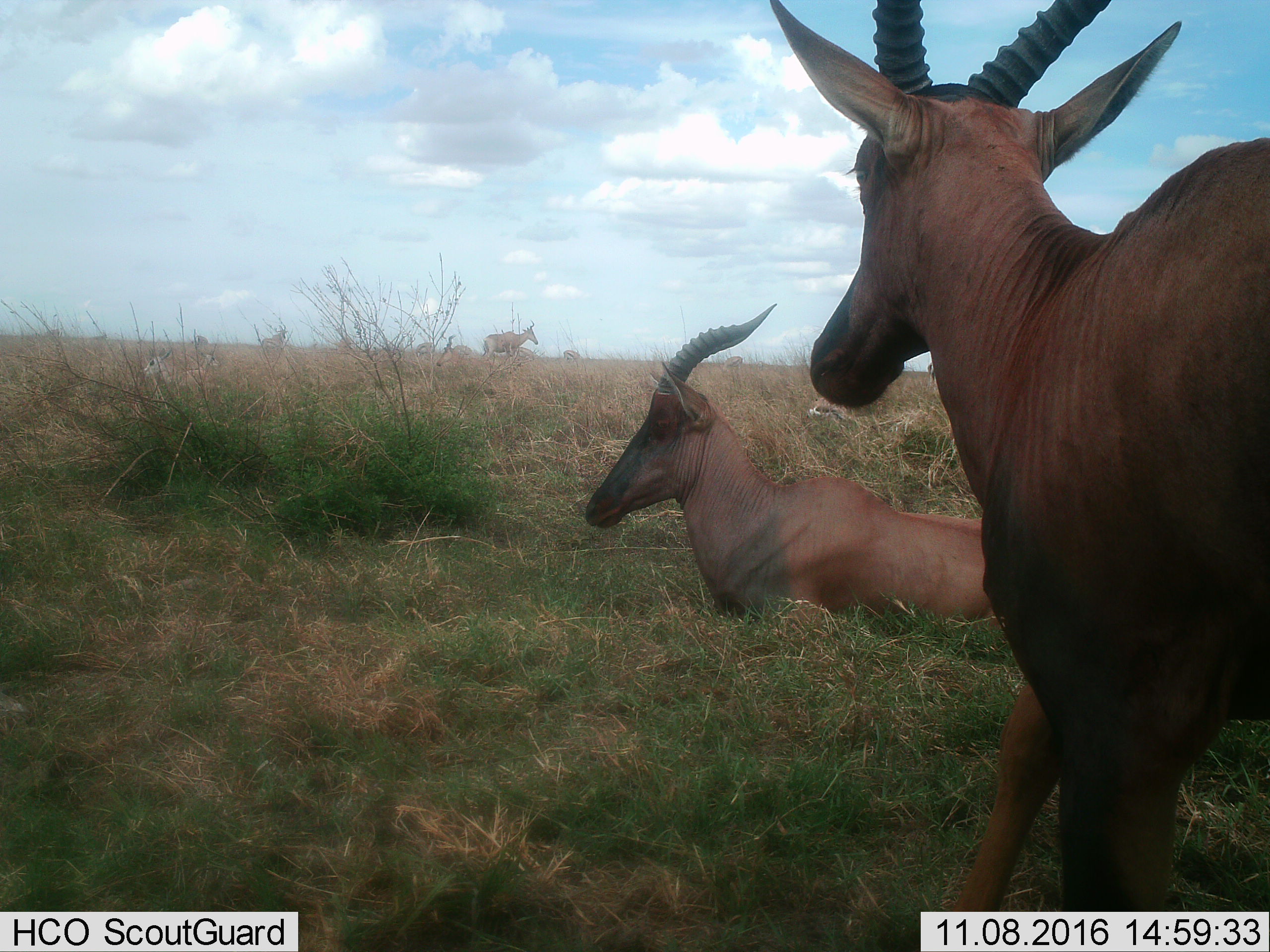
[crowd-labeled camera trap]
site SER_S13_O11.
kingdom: Animalia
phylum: Chordata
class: Mammalia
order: Artiodactyla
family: Bovidae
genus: Eudorcas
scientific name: Eudorcas thomsonii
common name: thomson's gazelle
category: gazellethomsons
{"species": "gazellethomsons (thomson's gazelle) (Eudorcas thomsonii)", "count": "8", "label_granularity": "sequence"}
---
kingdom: Animalia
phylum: Chordata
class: Mammalia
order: Artiodactyla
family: Bovidae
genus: Damaliscus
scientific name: Damaliscus lunatus jimela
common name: topi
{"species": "topi (Damaliscus lunatus jimela)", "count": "2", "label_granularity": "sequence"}